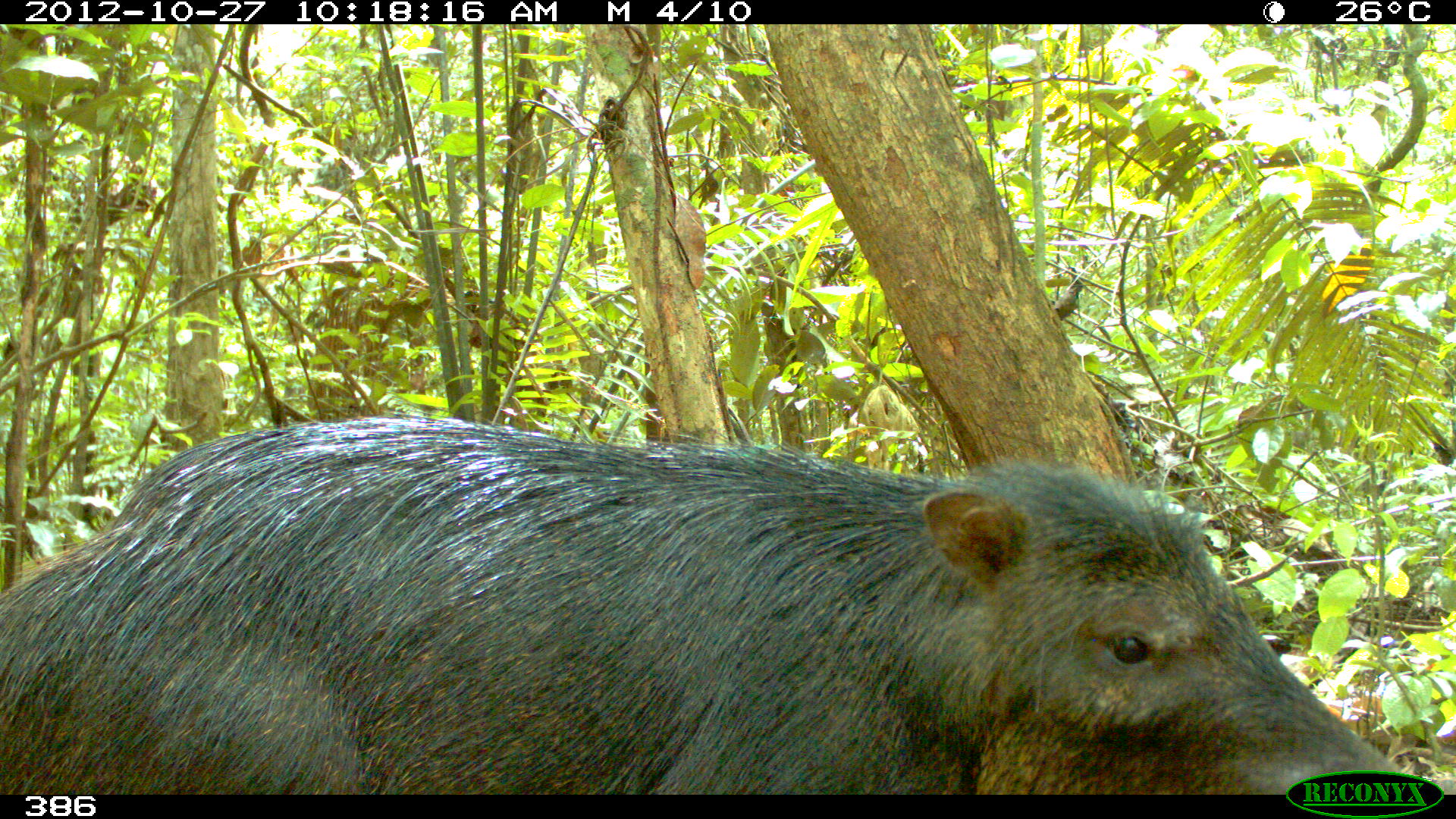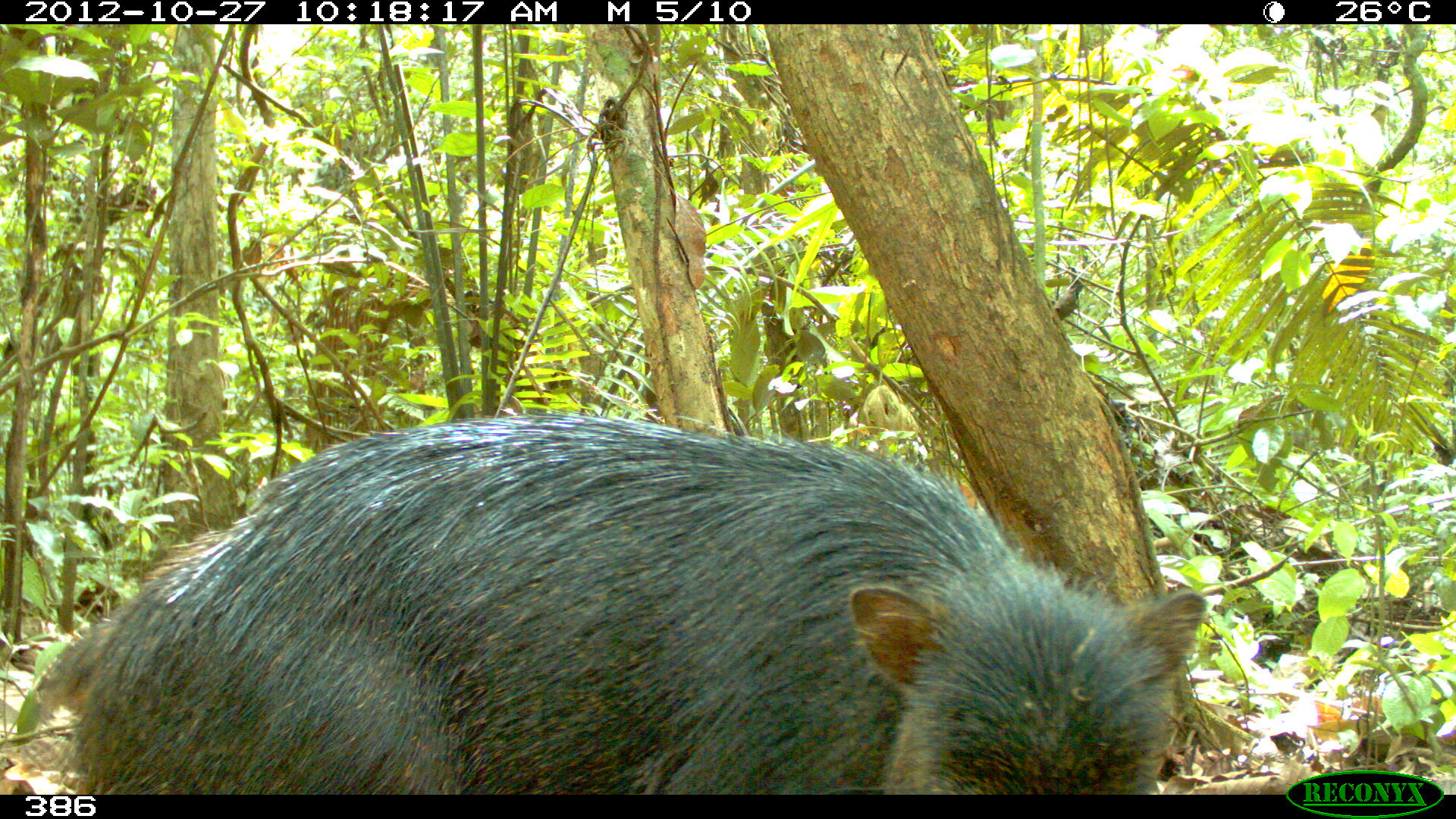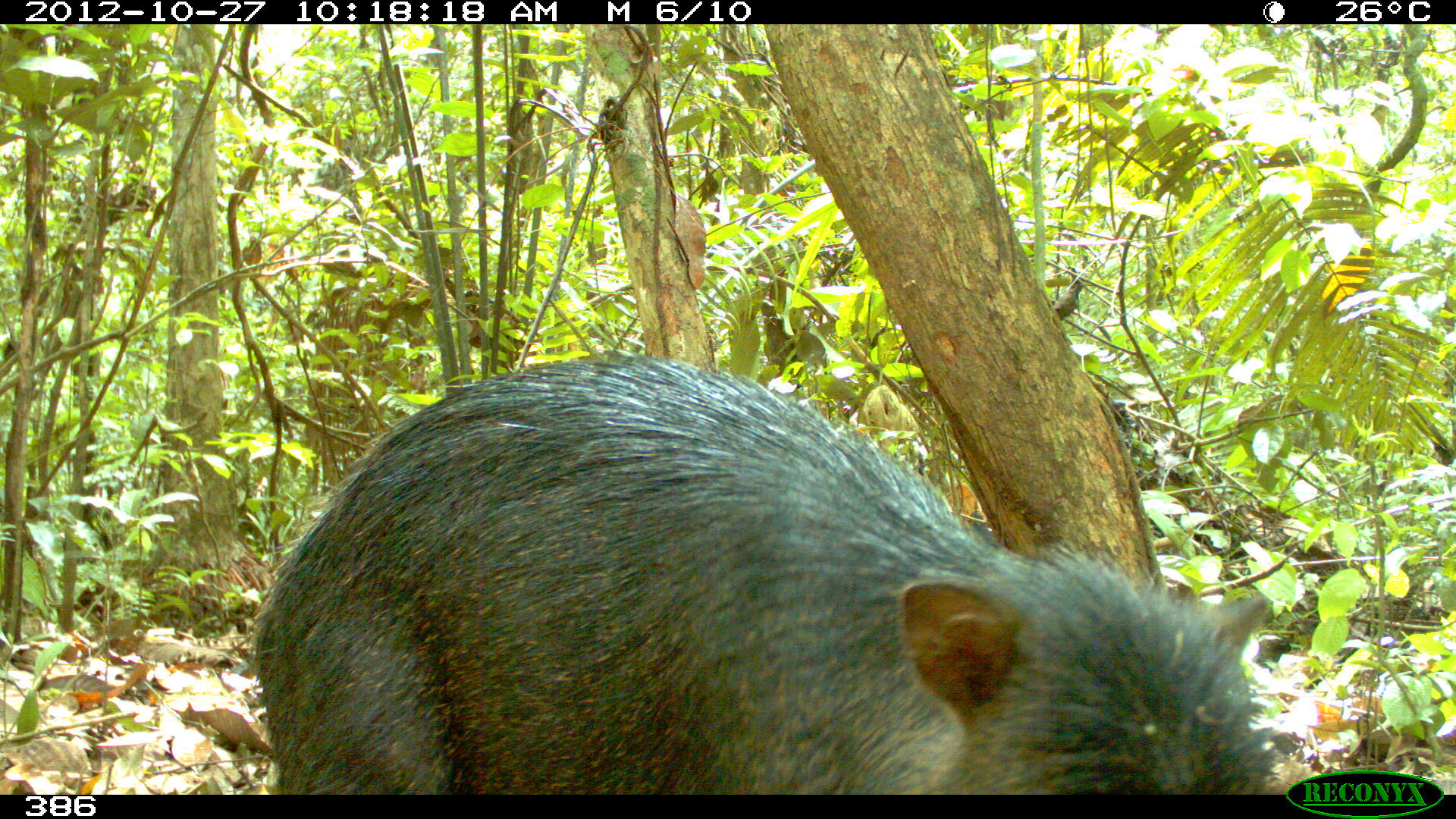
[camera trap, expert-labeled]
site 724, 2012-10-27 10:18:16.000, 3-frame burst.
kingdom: Animalia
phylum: Chordata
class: Mammalia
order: Artiodactyla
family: Tayassuidae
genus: Tayassu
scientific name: Tayassu pecari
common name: white-lipped peccary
Tayassu pecari (white-lipped peccary).